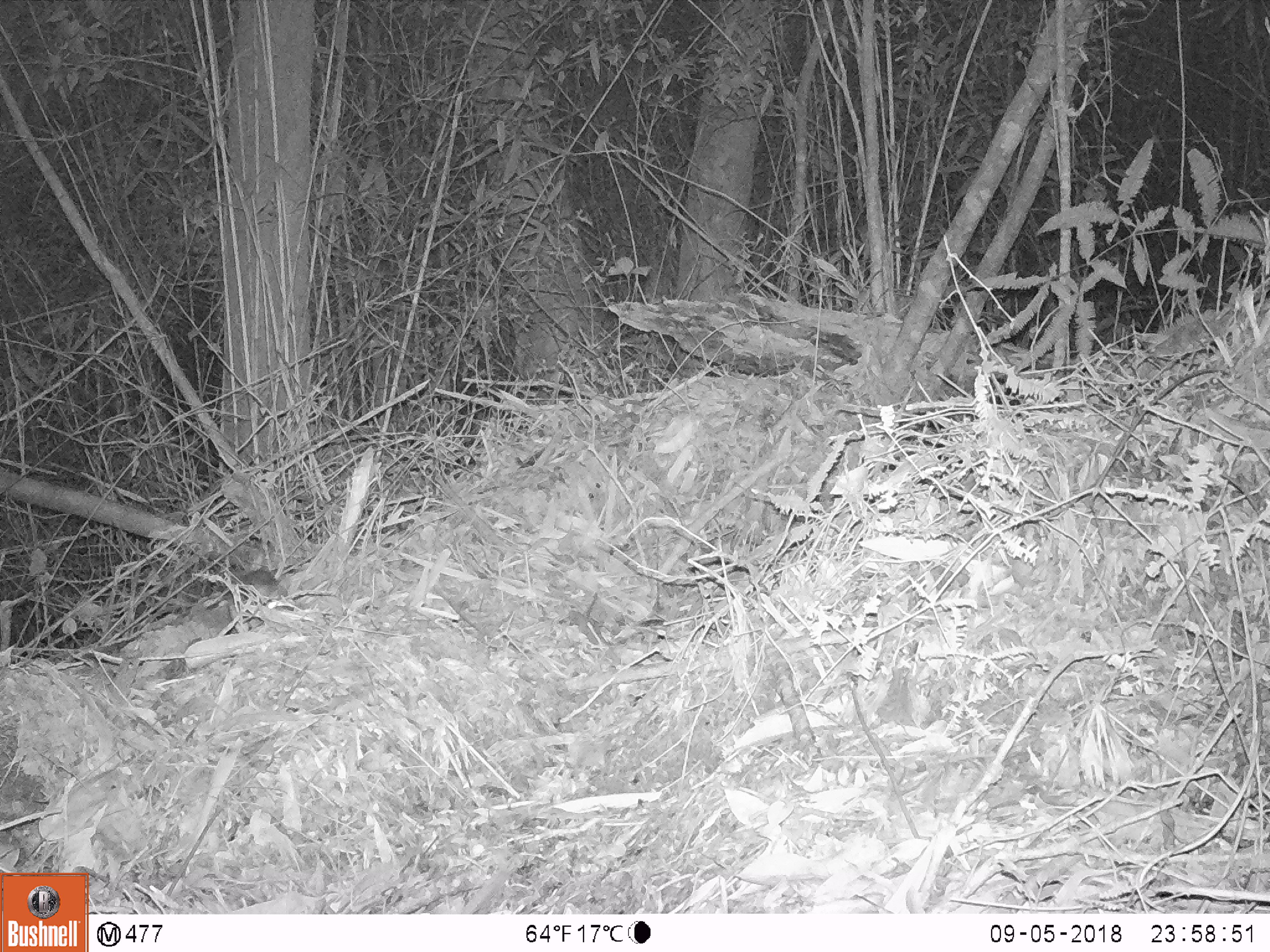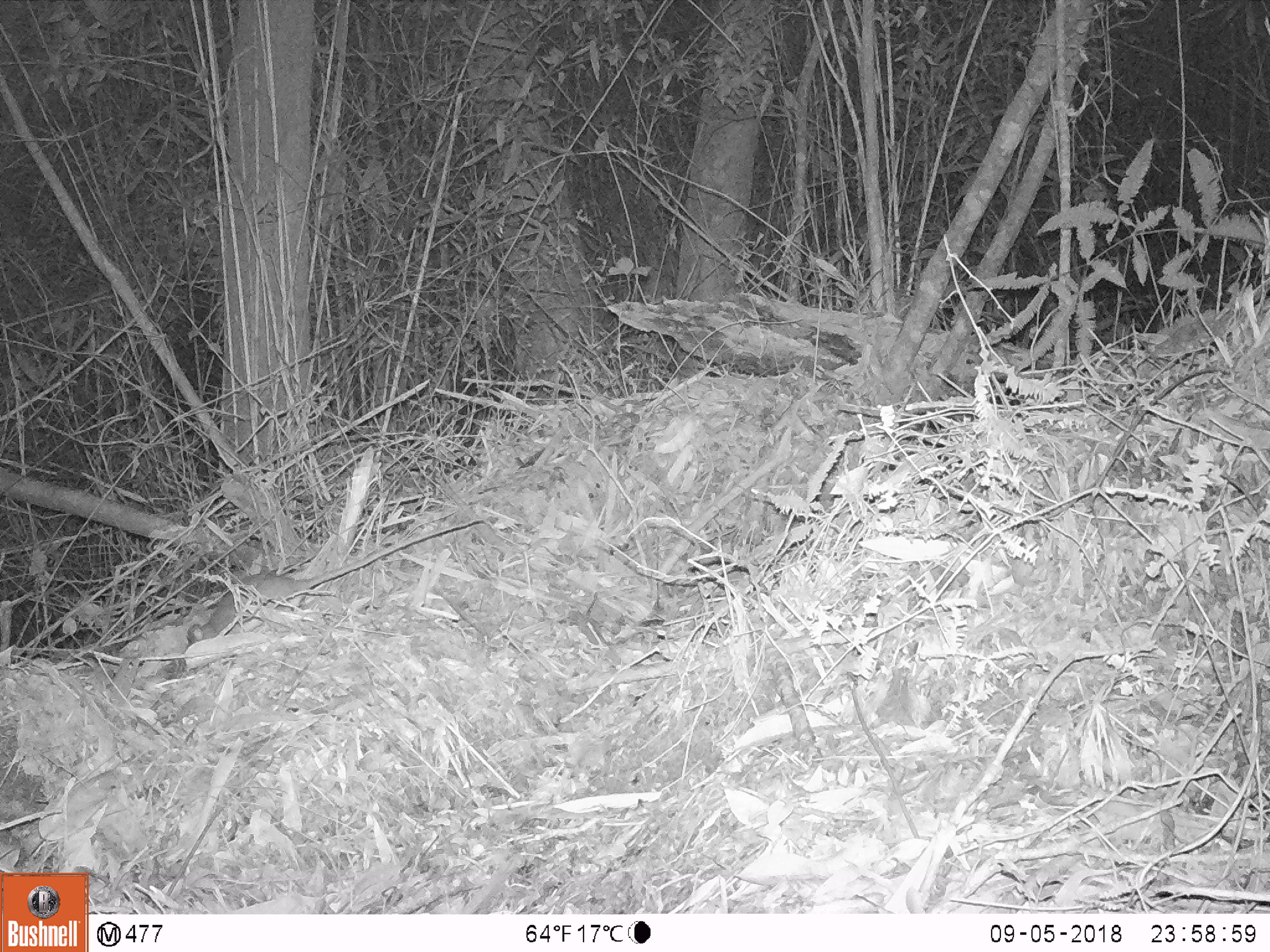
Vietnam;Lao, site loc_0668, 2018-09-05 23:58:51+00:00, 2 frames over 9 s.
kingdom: Animalia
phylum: Chordata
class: Mammalia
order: Rodentia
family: Muridae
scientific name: Muridae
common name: old-world mice and rats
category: unidentified murid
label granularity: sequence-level